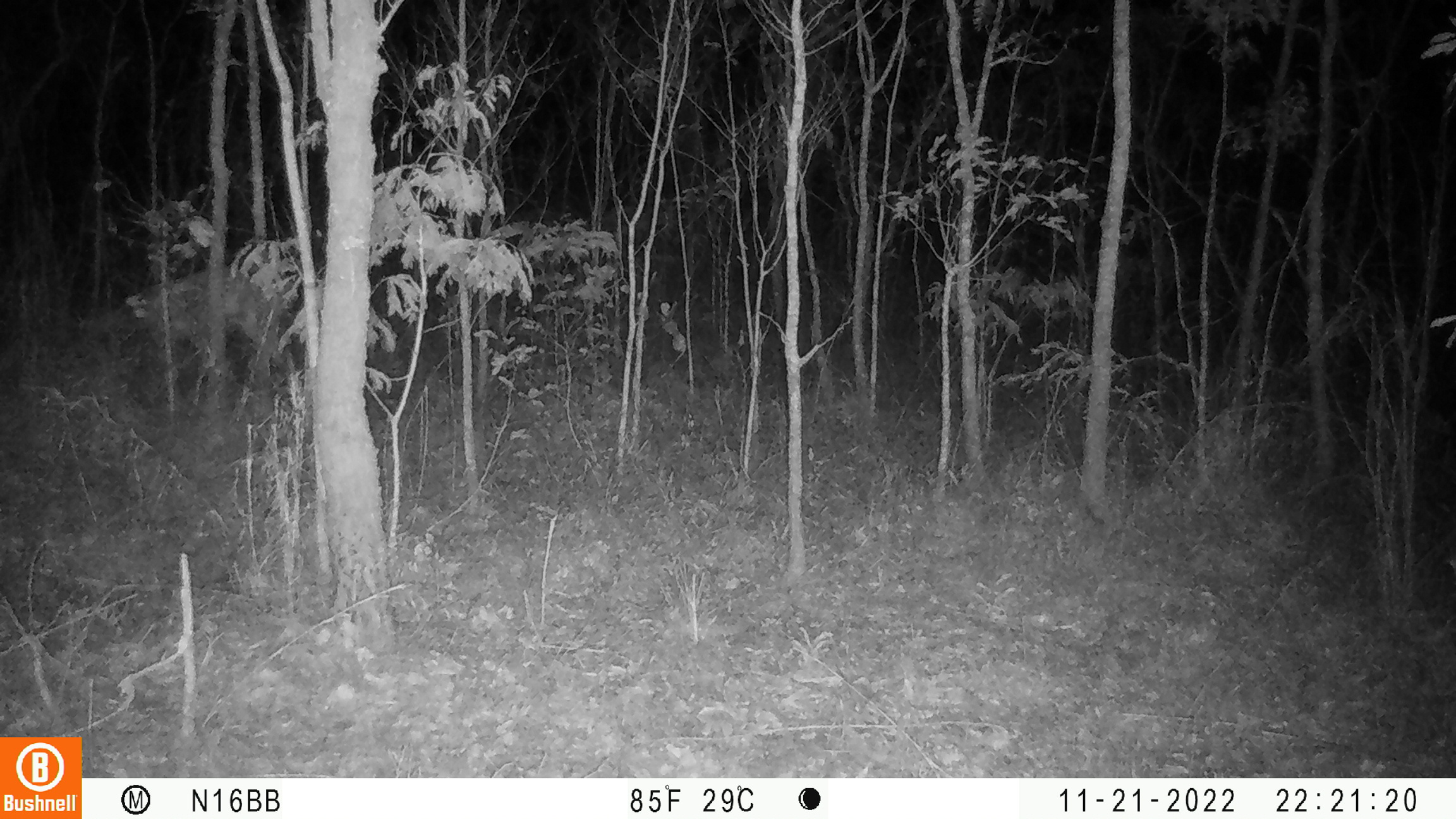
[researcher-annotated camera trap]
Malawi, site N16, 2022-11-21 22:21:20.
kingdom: Animalia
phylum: Chordata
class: Mammalia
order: Artiodactyla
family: Bovidae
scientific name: Antilopinae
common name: small antelope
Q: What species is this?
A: Small antelope (Antilopinae).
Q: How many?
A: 1.